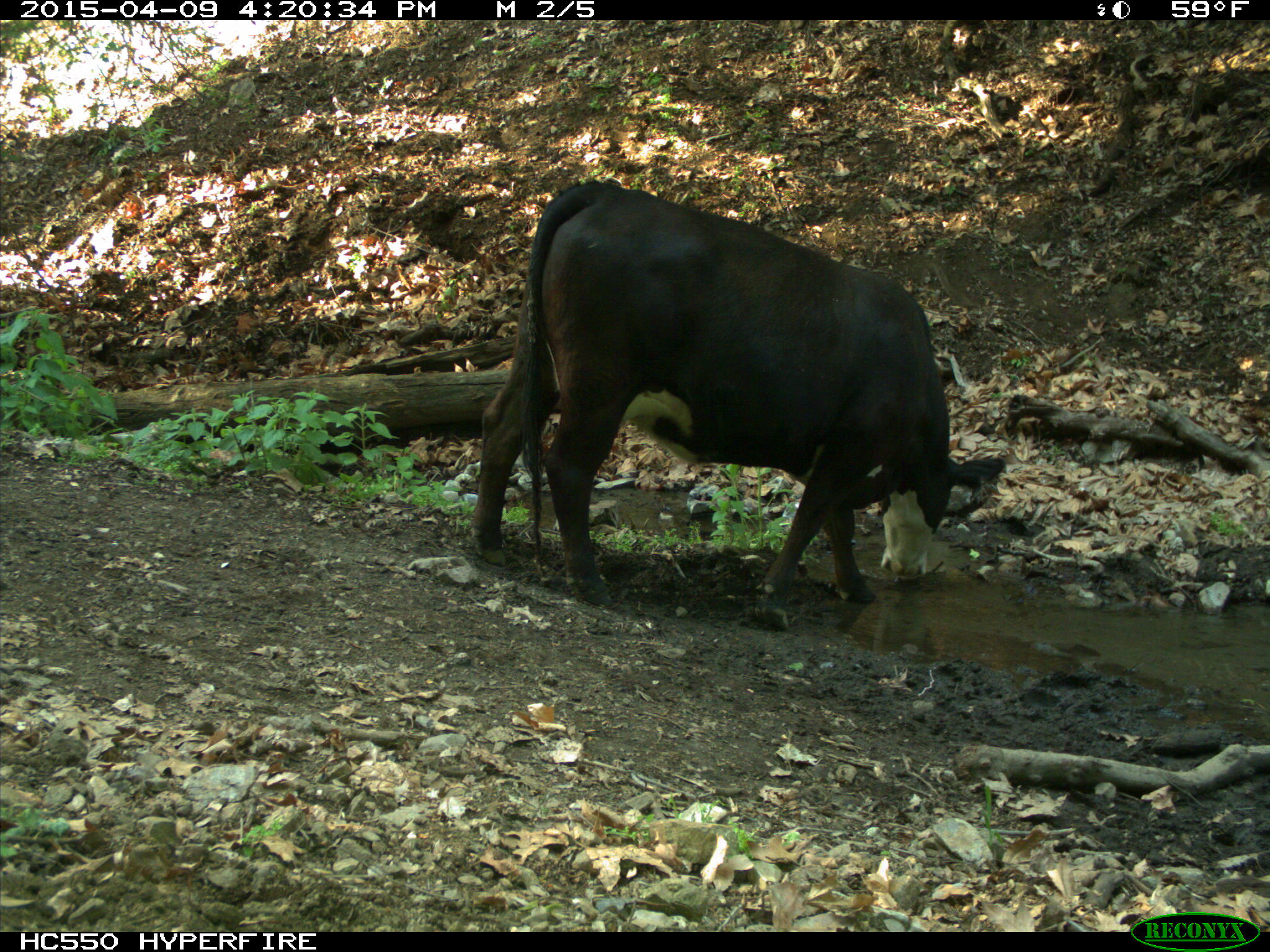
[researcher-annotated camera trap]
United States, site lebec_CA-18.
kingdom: Animalia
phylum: Chordata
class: Mammalia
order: Artiodactyla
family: Bovidae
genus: Bos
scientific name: Bos taurus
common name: domestic cow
Bos taurus (domestic cow).